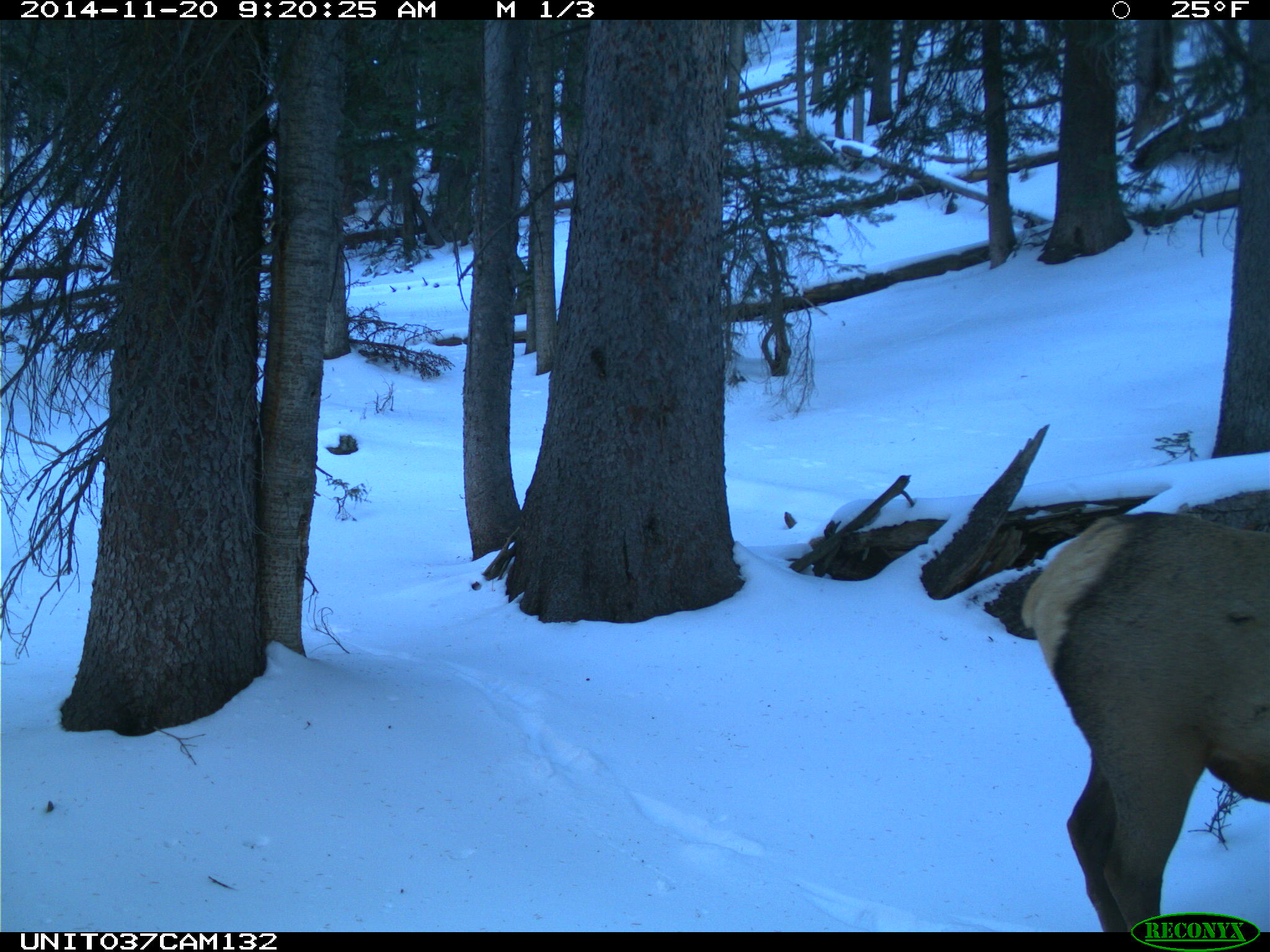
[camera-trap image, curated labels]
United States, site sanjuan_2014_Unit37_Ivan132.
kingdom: Animalia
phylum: Chordata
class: Mammalia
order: Artiodactyla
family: Cervidae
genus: Cervus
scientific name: Cervus elaphus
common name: red deer